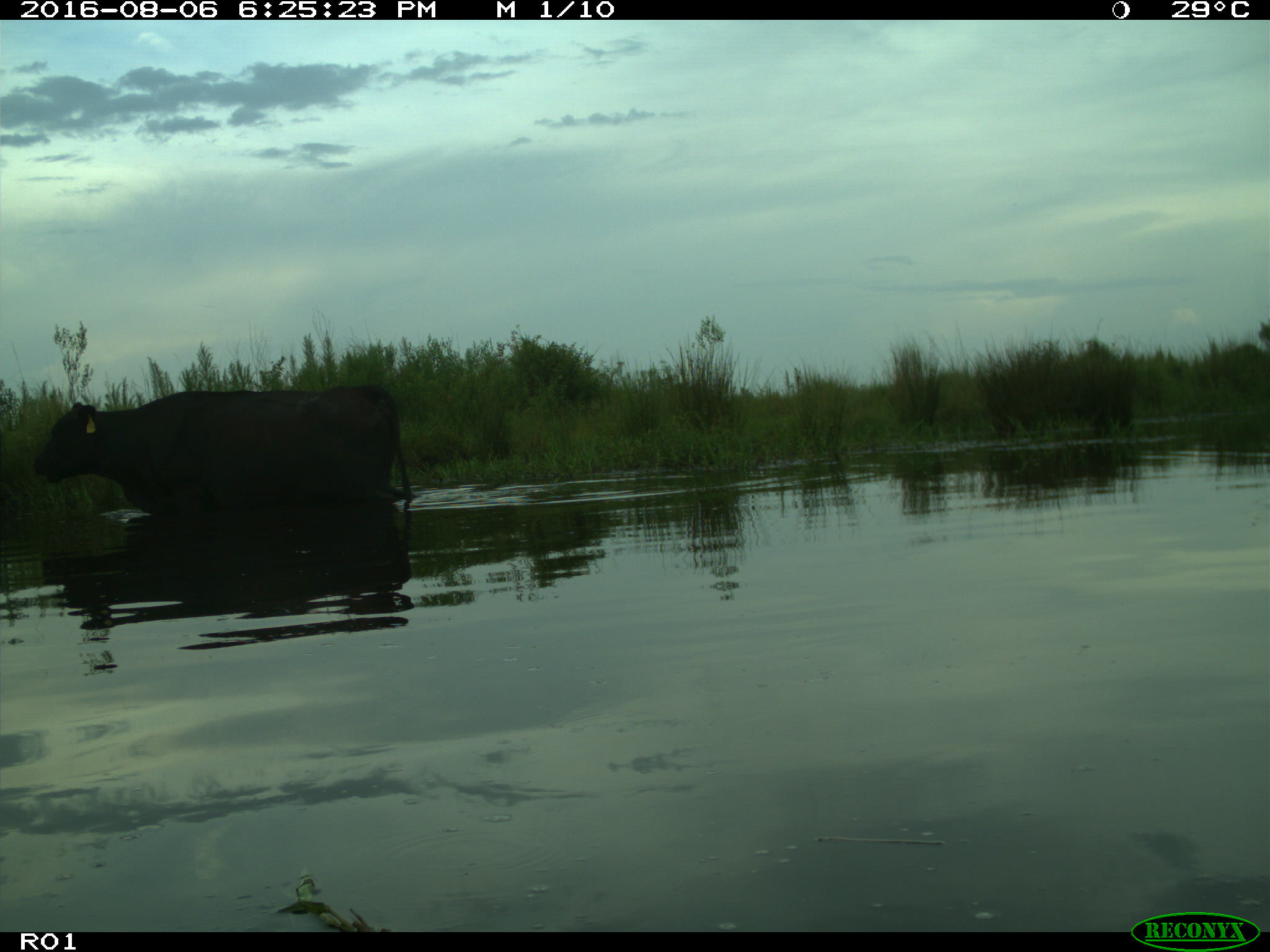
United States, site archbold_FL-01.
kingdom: Animalia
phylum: Chordata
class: Mammalia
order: Artiodactyla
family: Bovidae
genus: Bos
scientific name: Bos taurus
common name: domestic cow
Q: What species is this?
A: Bos taurus (domestic cow).